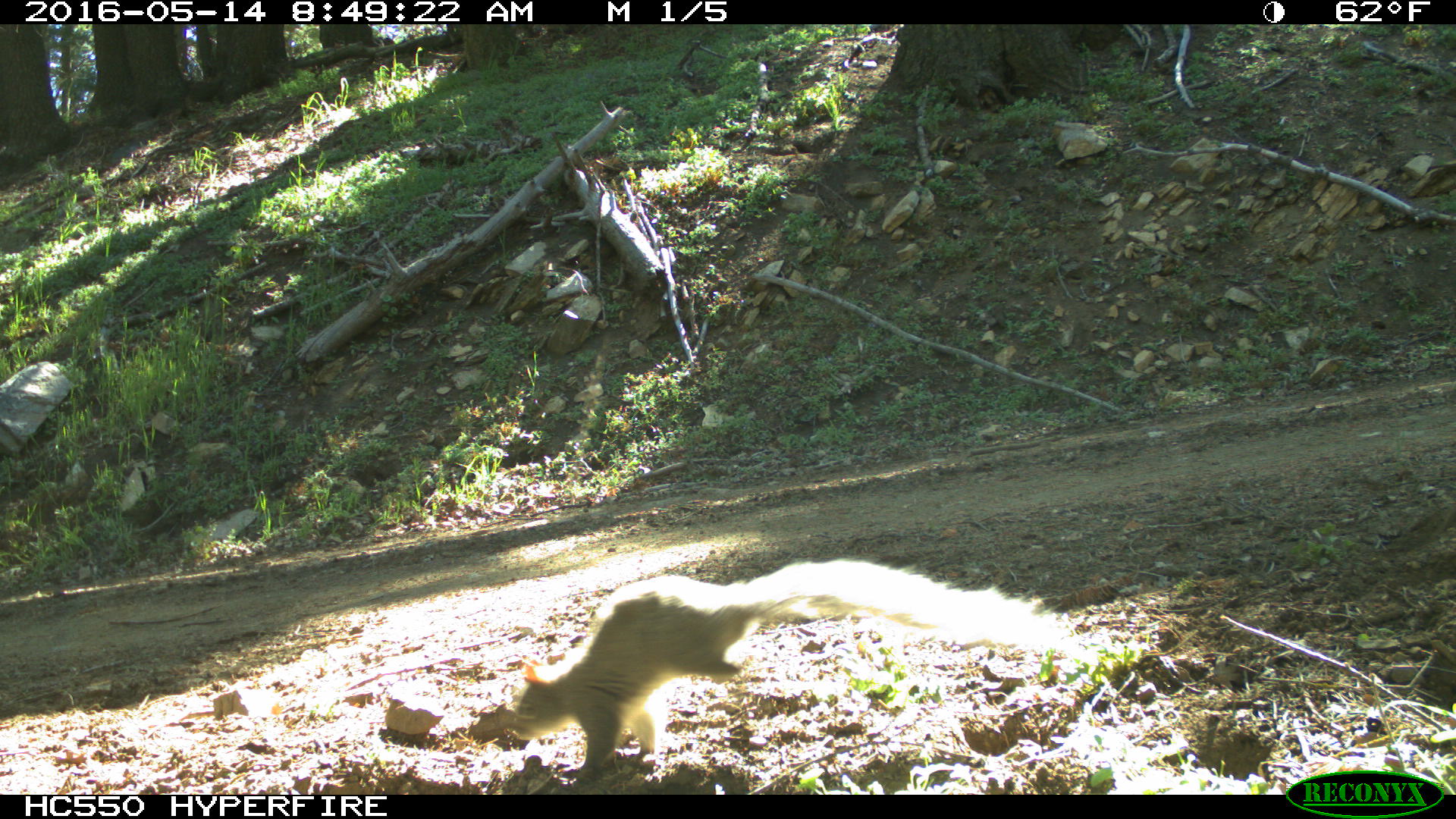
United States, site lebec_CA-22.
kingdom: Animalia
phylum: Chordata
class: Mammalia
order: Rodentia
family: Sciuridae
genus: Sciurus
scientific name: Sciurus carolinensis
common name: eastern gray squirrel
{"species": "Sciurus carolinensis (eastern gray squirrel)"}